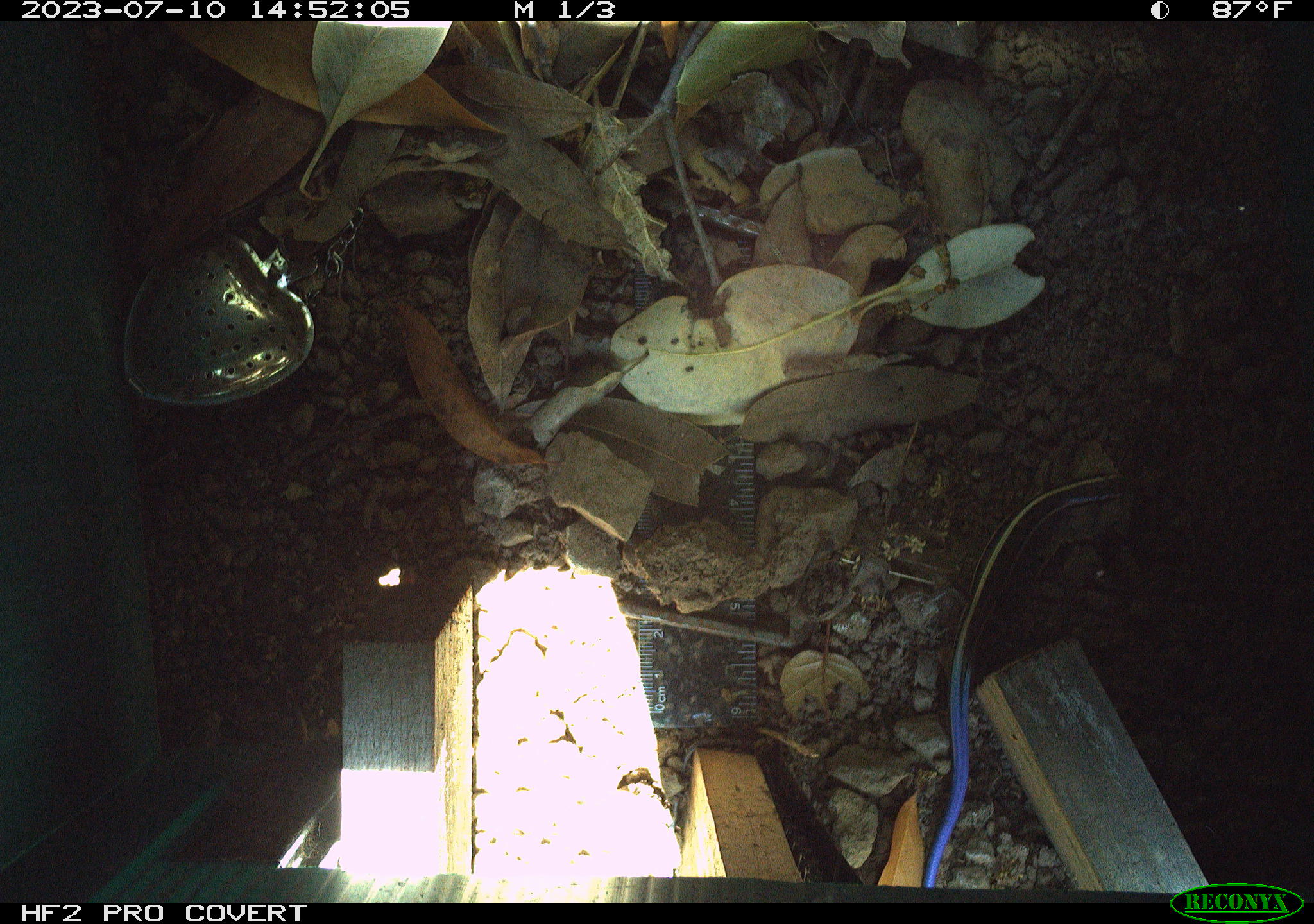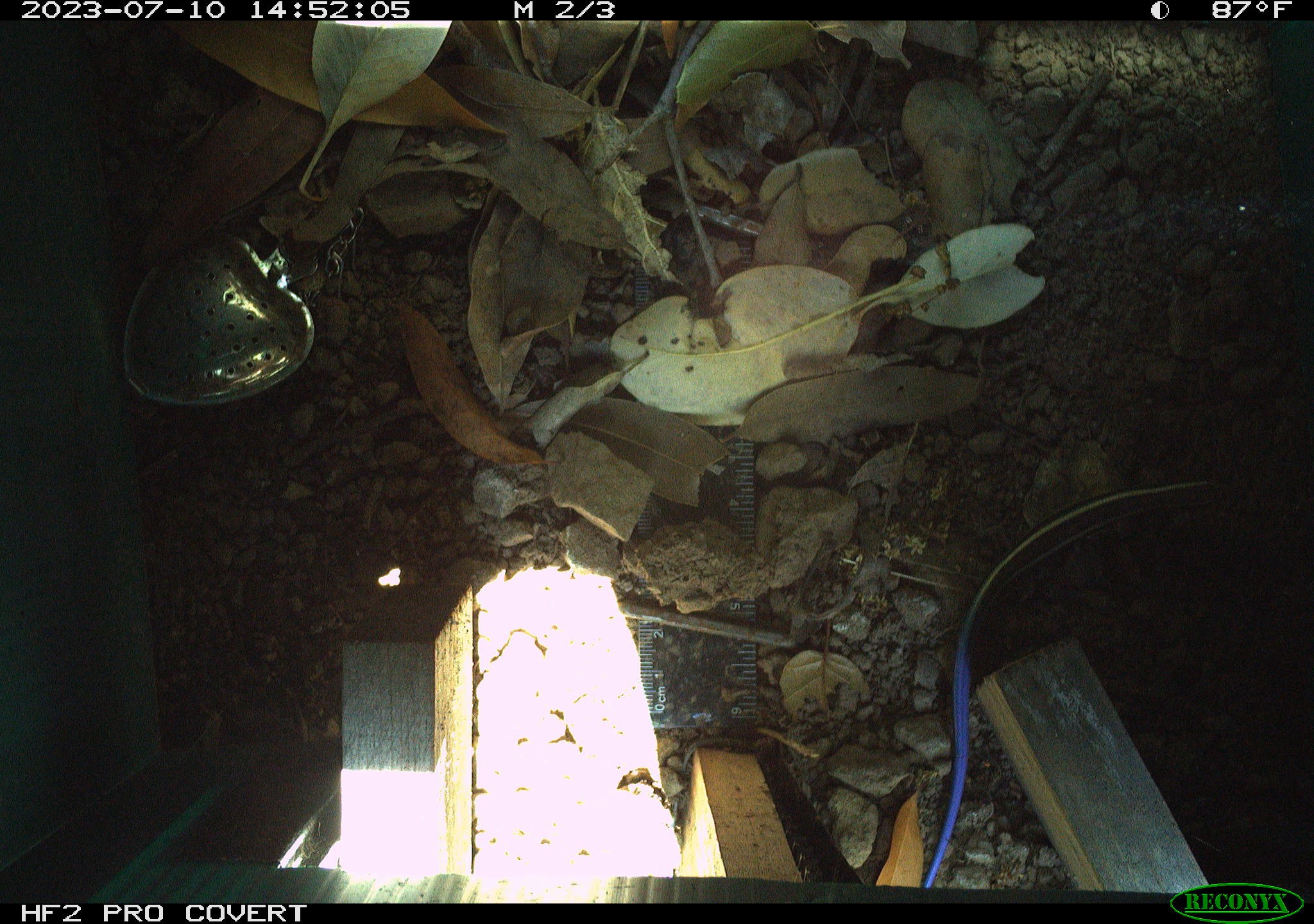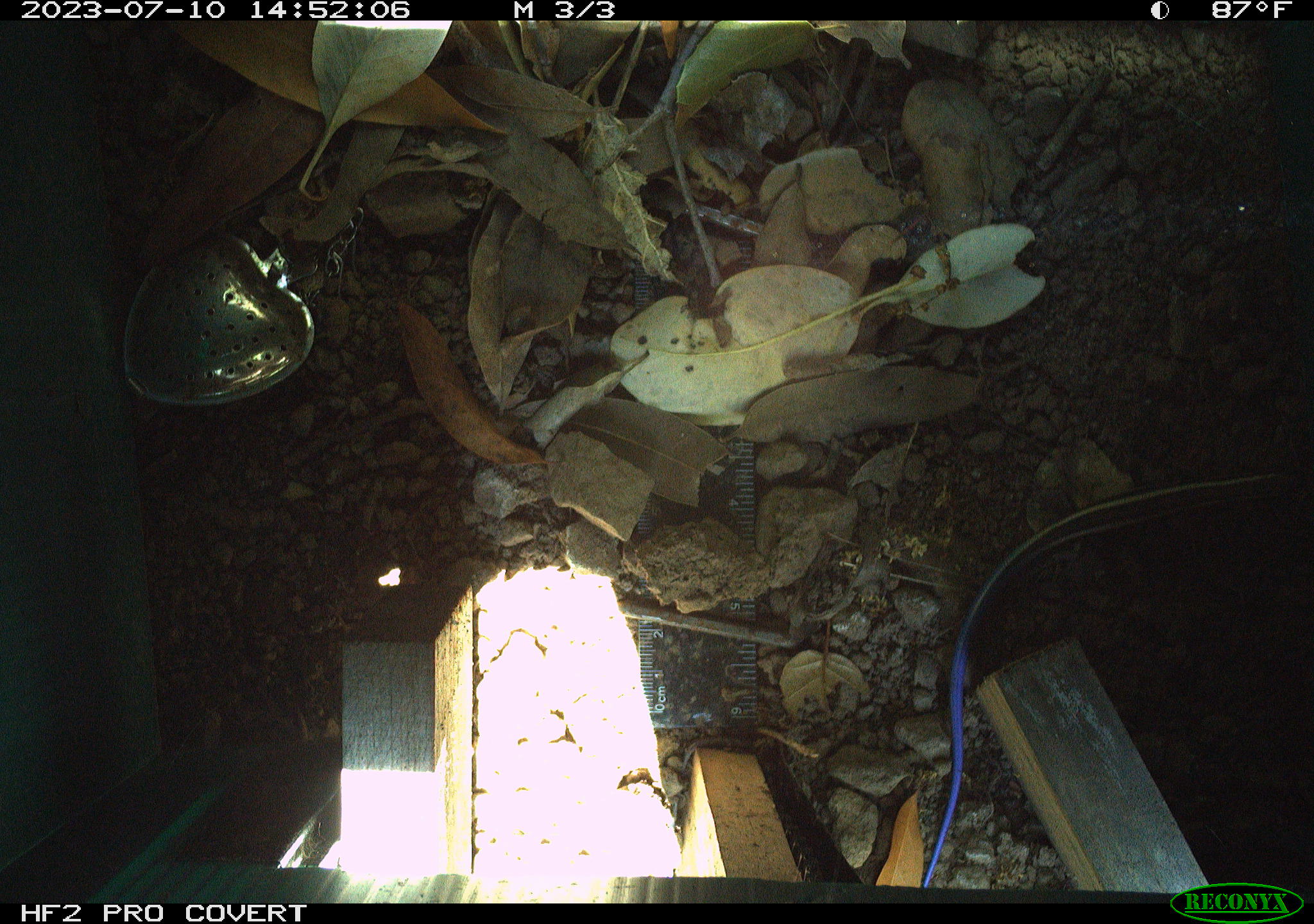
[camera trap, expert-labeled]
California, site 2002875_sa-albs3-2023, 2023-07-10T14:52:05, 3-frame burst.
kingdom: Animalia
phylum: Chordata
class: Reptilia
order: Squamata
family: Scincidae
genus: Plestiodon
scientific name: Plestiodon skiltonianus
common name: western skink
Western skink (Plestiodon skiltonianus).